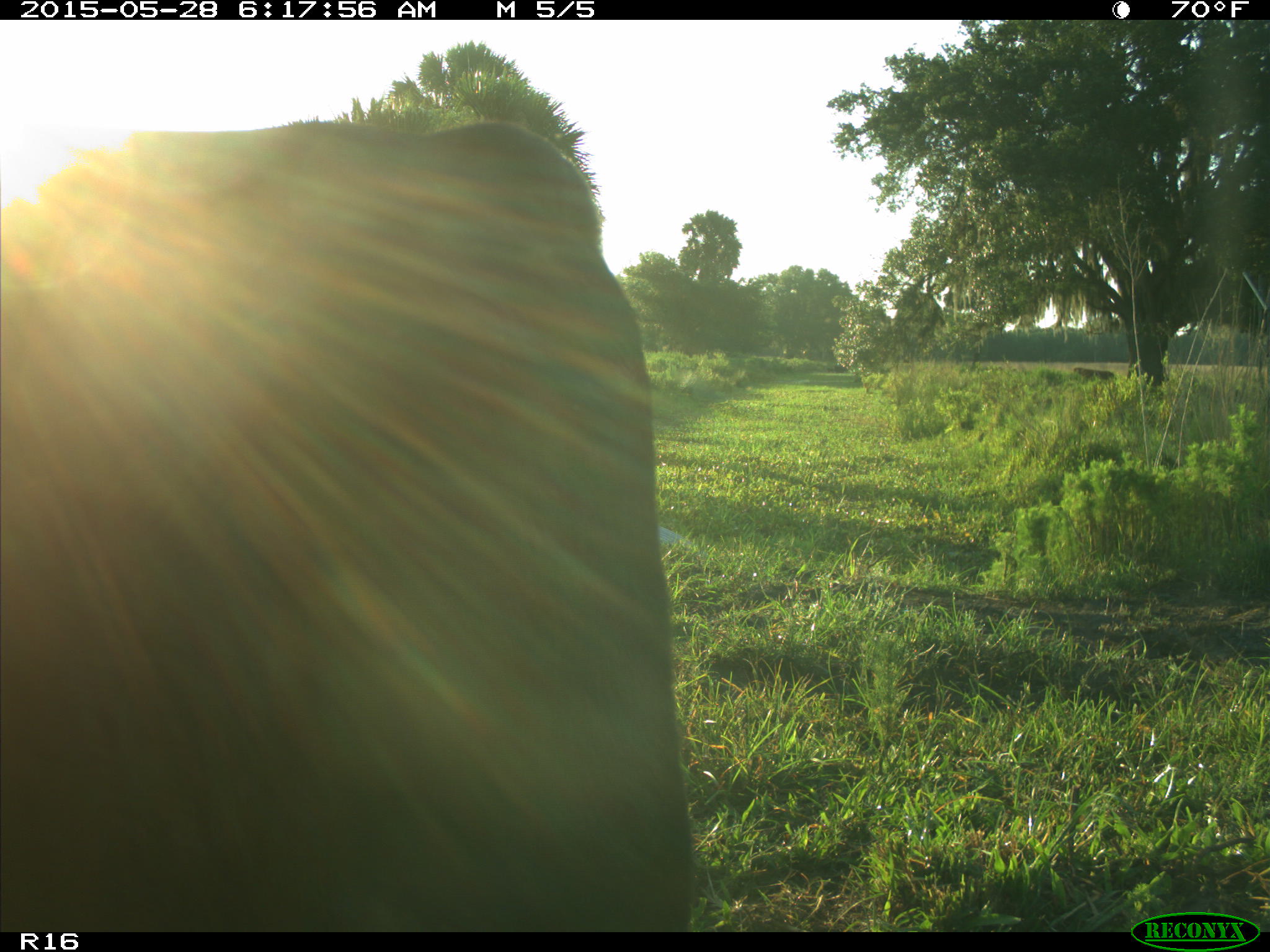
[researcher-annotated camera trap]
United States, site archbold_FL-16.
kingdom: Animalia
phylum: Chordata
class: Mammalia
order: Artiodactyla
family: Bovidae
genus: Bos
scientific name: Bos taurus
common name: domestic cow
Bos taurus (domestic cow).